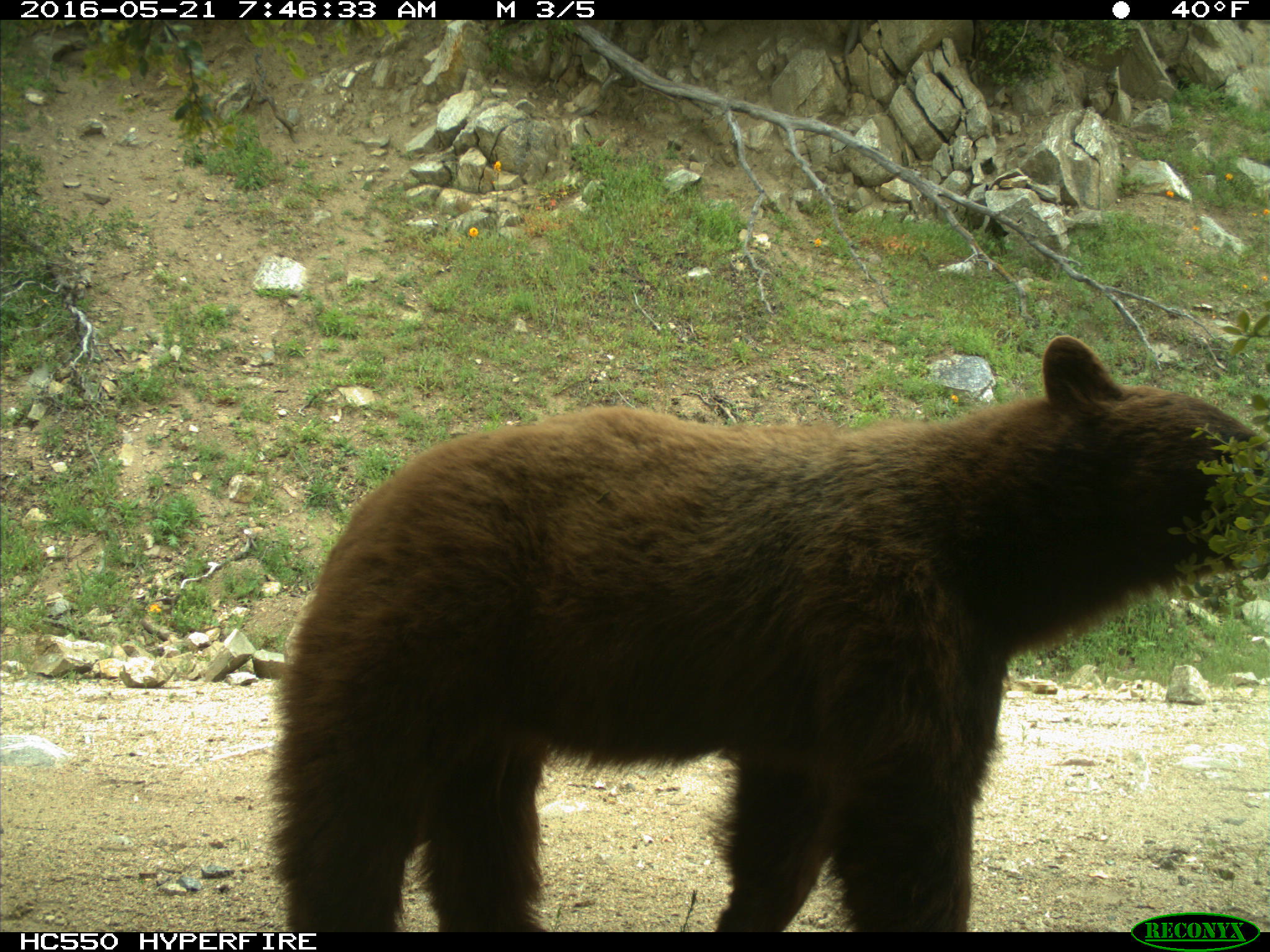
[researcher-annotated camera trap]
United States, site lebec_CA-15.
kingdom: Animalia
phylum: Chordata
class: Mammalia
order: Carnivora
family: Ursidae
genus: Ursus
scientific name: Ursus americanus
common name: american black bear